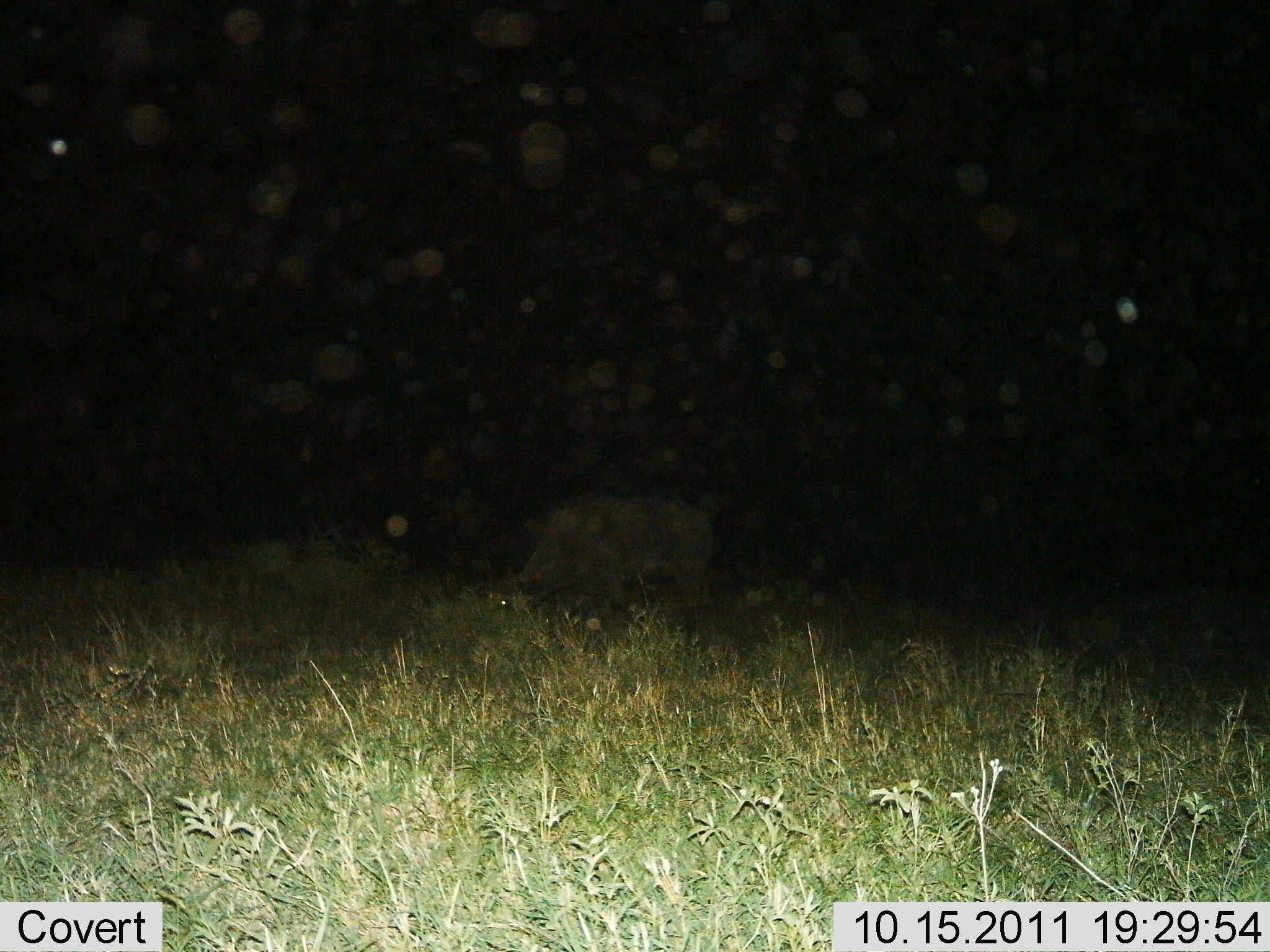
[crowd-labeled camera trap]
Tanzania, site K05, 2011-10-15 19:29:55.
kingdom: Animalia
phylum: Chordata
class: Mammalia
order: Artiodactyla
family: Suidae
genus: Phacochoerus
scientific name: Phacochoerus africanus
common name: warthog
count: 1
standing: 90%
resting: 0%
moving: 0%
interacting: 0%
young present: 0%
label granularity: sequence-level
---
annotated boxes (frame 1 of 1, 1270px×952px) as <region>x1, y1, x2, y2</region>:
animal: <region>484, 487, 715, 633</region>